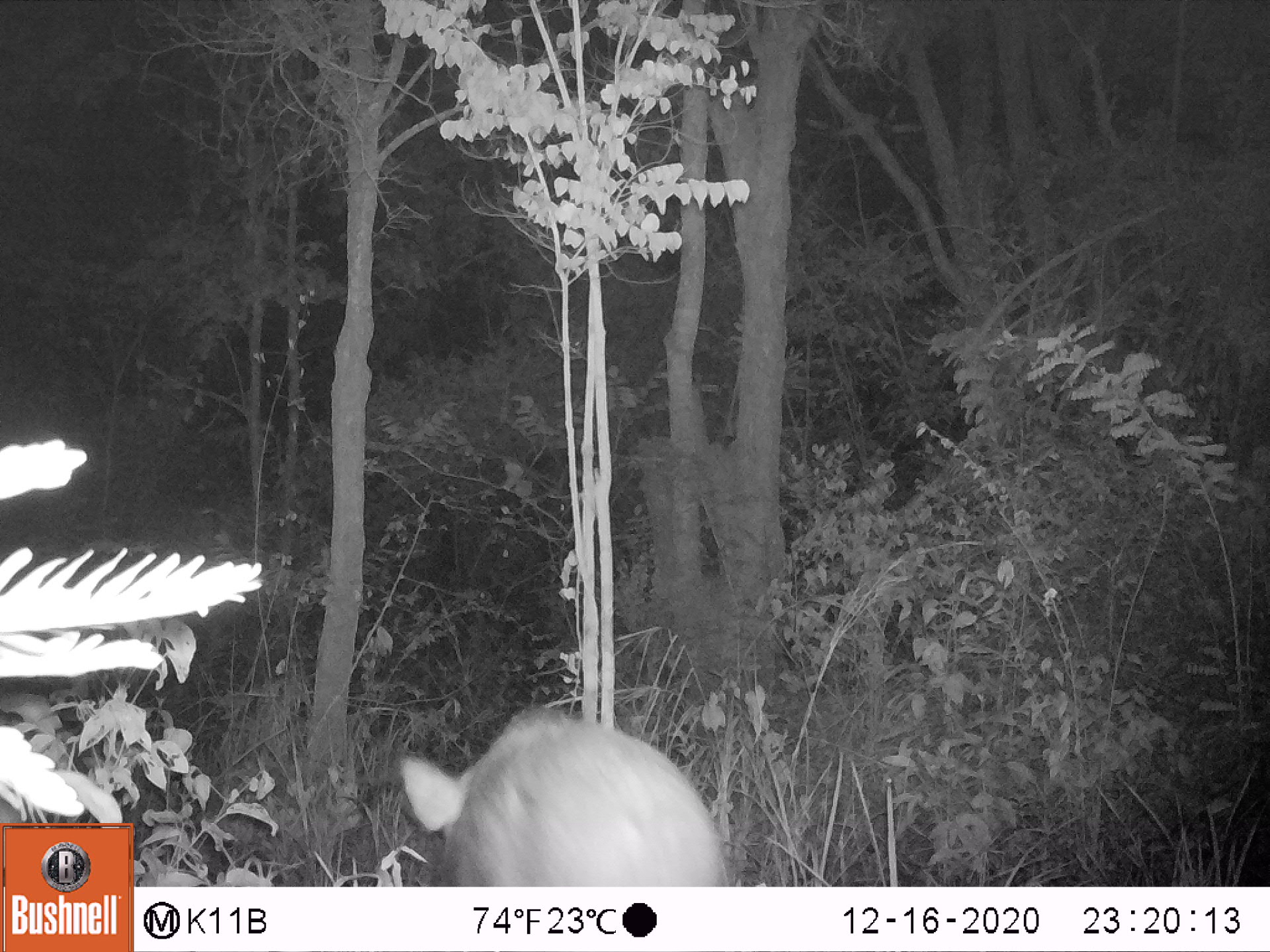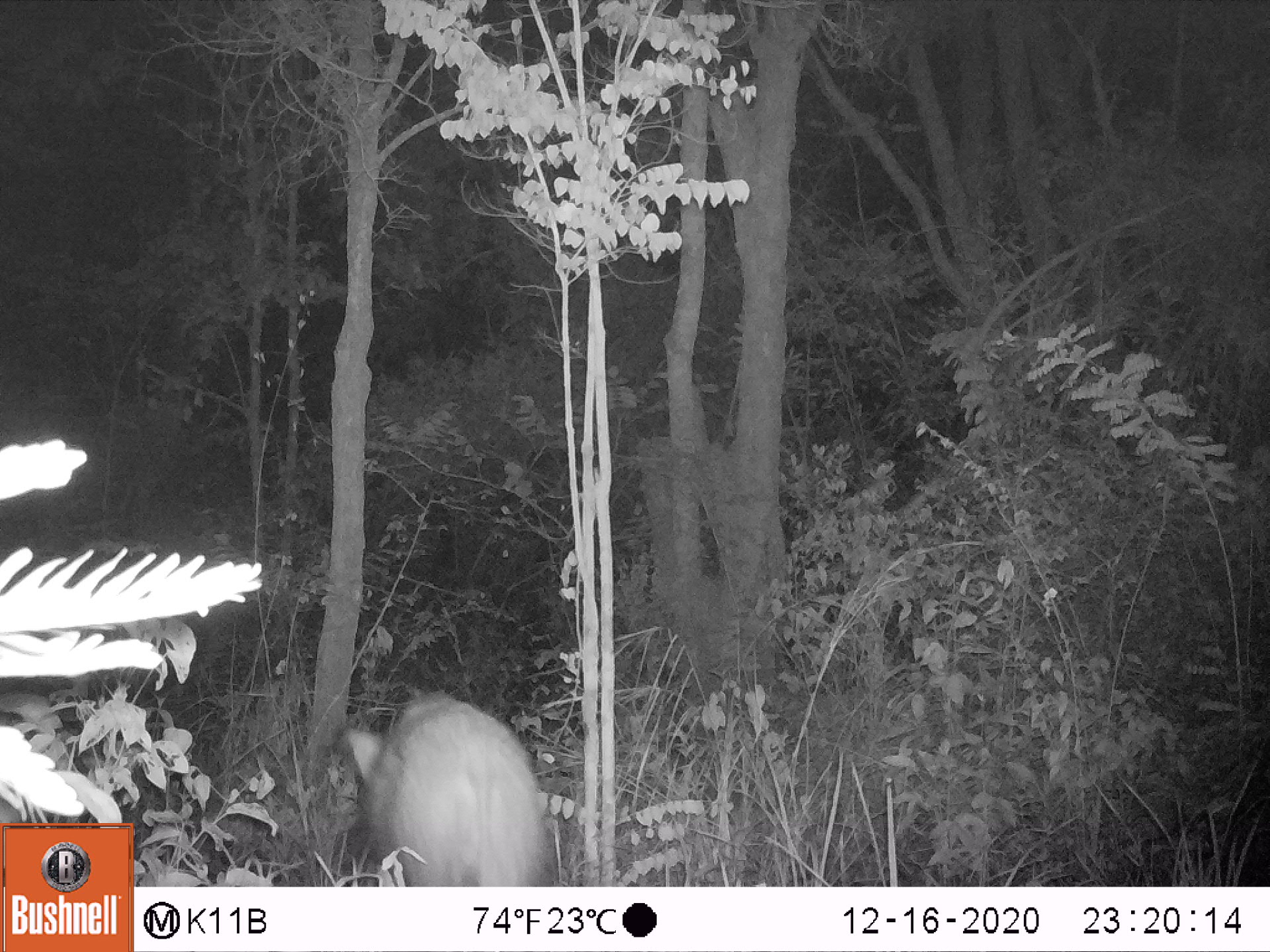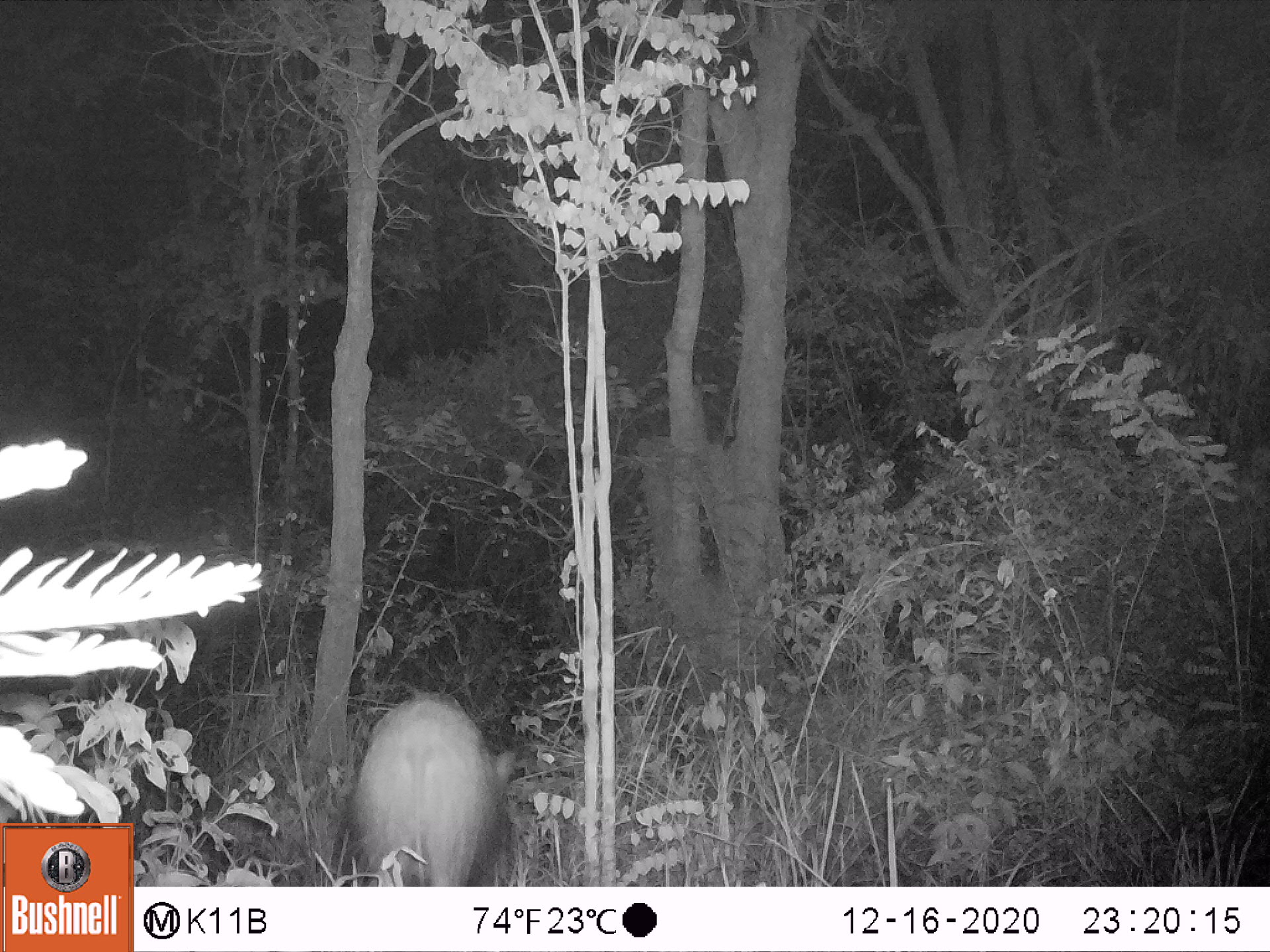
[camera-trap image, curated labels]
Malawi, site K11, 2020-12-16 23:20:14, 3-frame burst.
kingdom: Animalia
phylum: Chordata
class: Mammalia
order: Artiodactyla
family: Suidae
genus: Potamochoerus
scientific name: Potamochoerus larvatus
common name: bushpig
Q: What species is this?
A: Bushpig (Potamochoerus larvatus).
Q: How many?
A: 1.